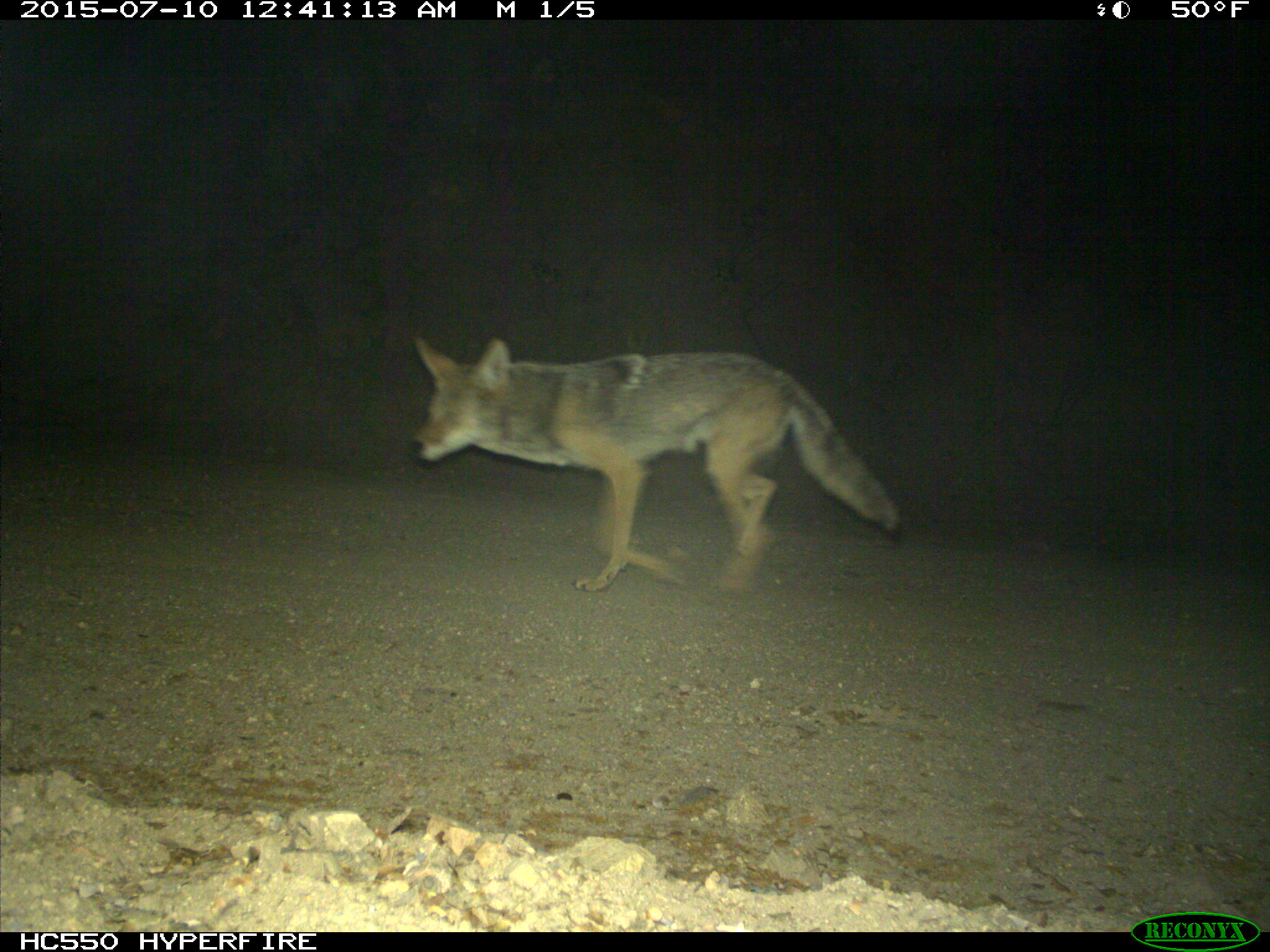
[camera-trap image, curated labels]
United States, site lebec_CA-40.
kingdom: Animalia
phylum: Chordata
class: Mammalia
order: Carnivora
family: Canidae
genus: Canis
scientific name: Canis latrans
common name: coyote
Canis latrans (coyote).